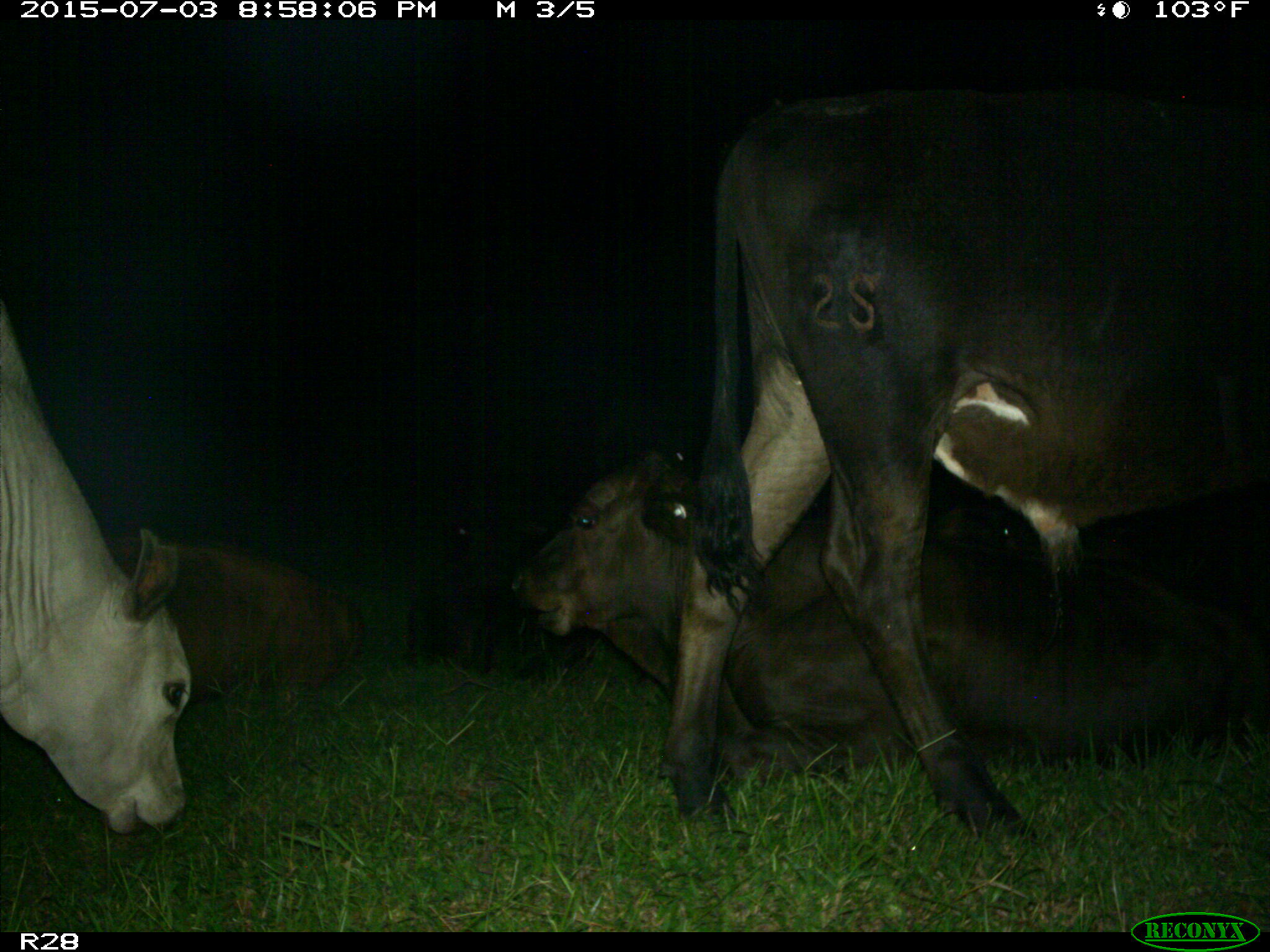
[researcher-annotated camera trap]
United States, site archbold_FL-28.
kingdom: Animalia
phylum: Chordata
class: Mammalia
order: Artiodactyla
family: Bovidae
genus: Bos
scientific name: Bos taurus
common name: domestic cow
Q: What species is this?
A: Bos taurus (domestic cow).